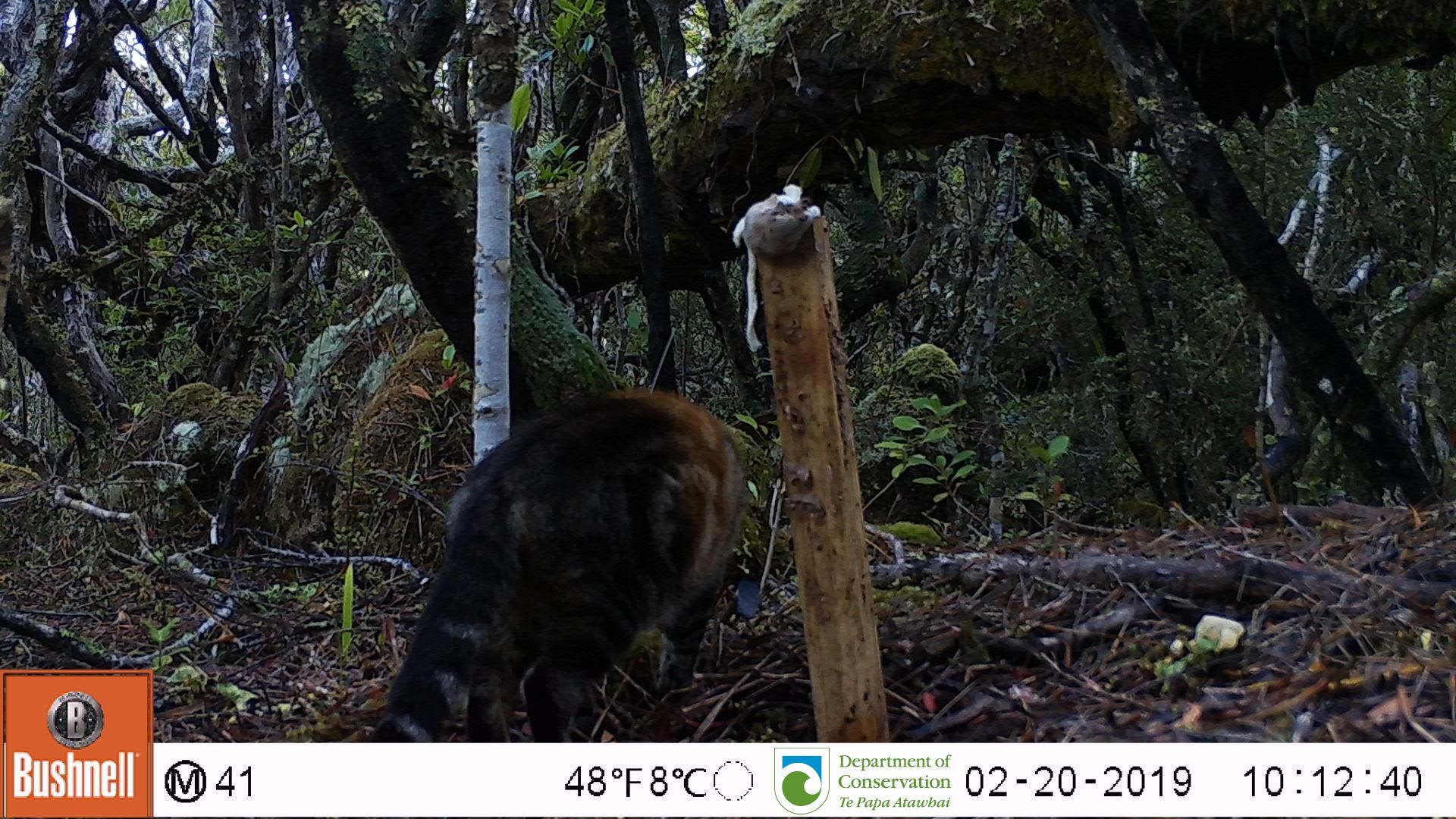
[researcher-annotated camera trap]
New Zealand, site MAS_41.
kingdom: Animalia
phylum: Chordata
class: Mammalia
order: Carnivora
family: Felidae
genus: Felis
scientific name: Felis catus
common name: domestic cat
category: cat